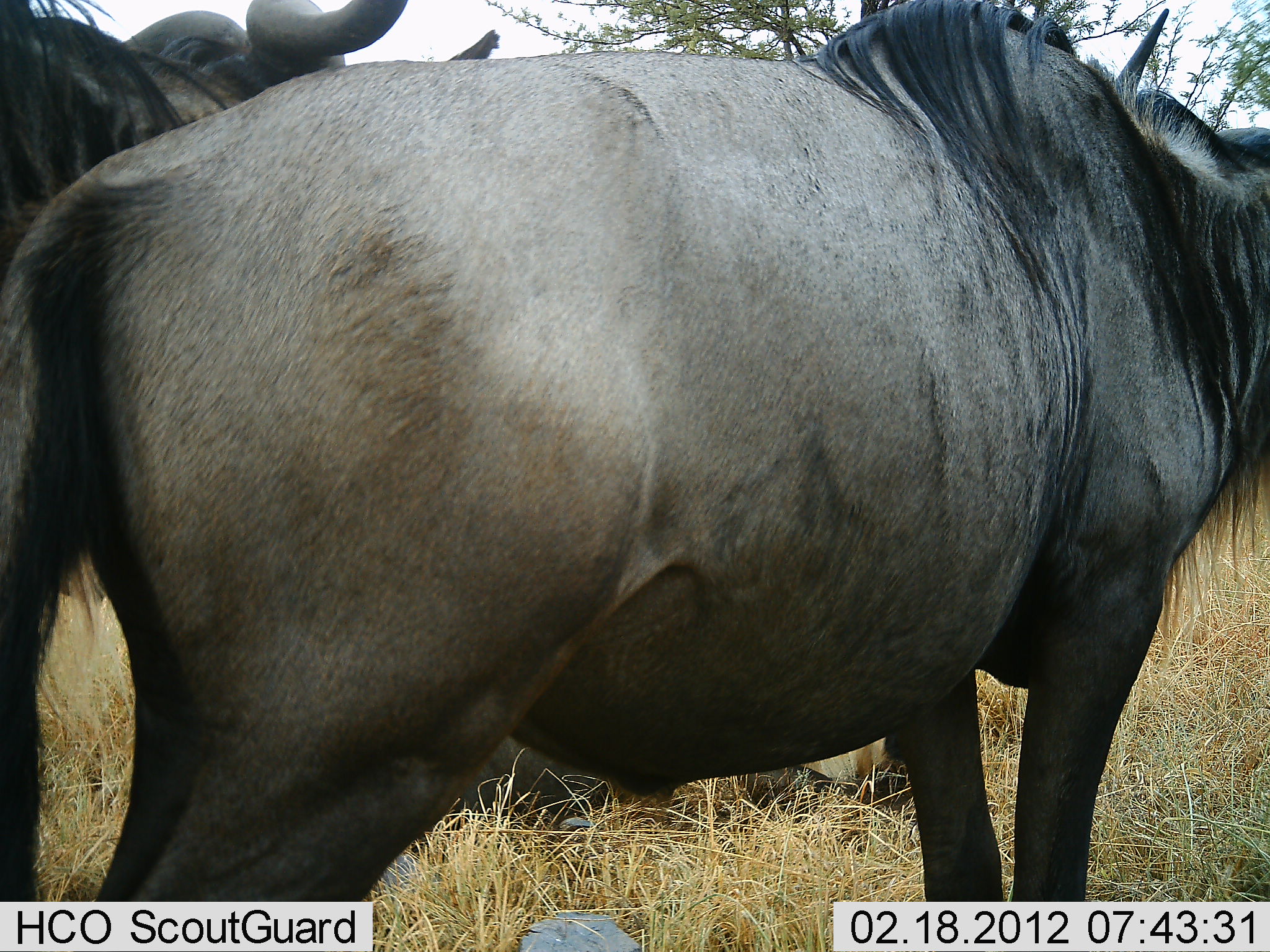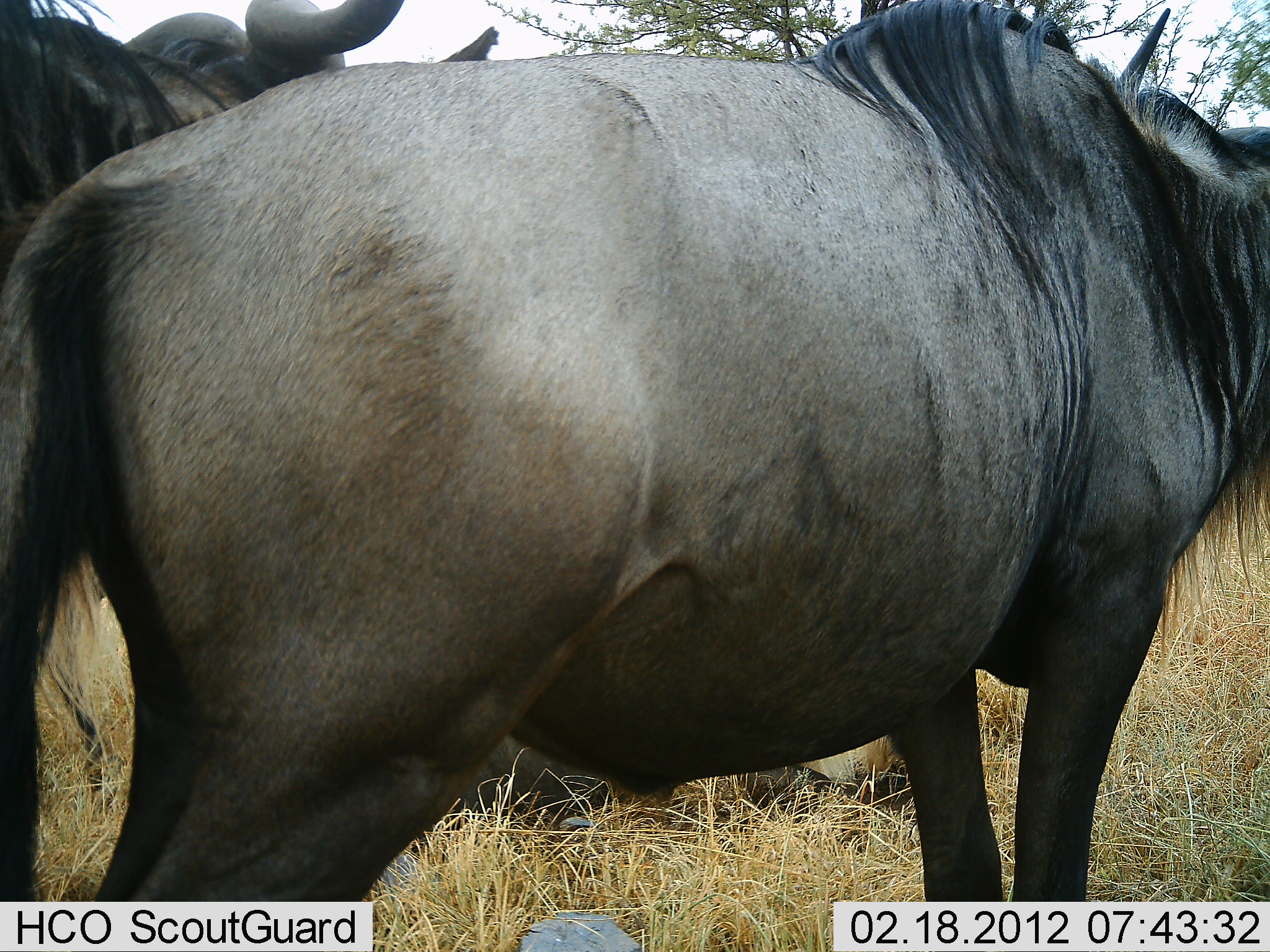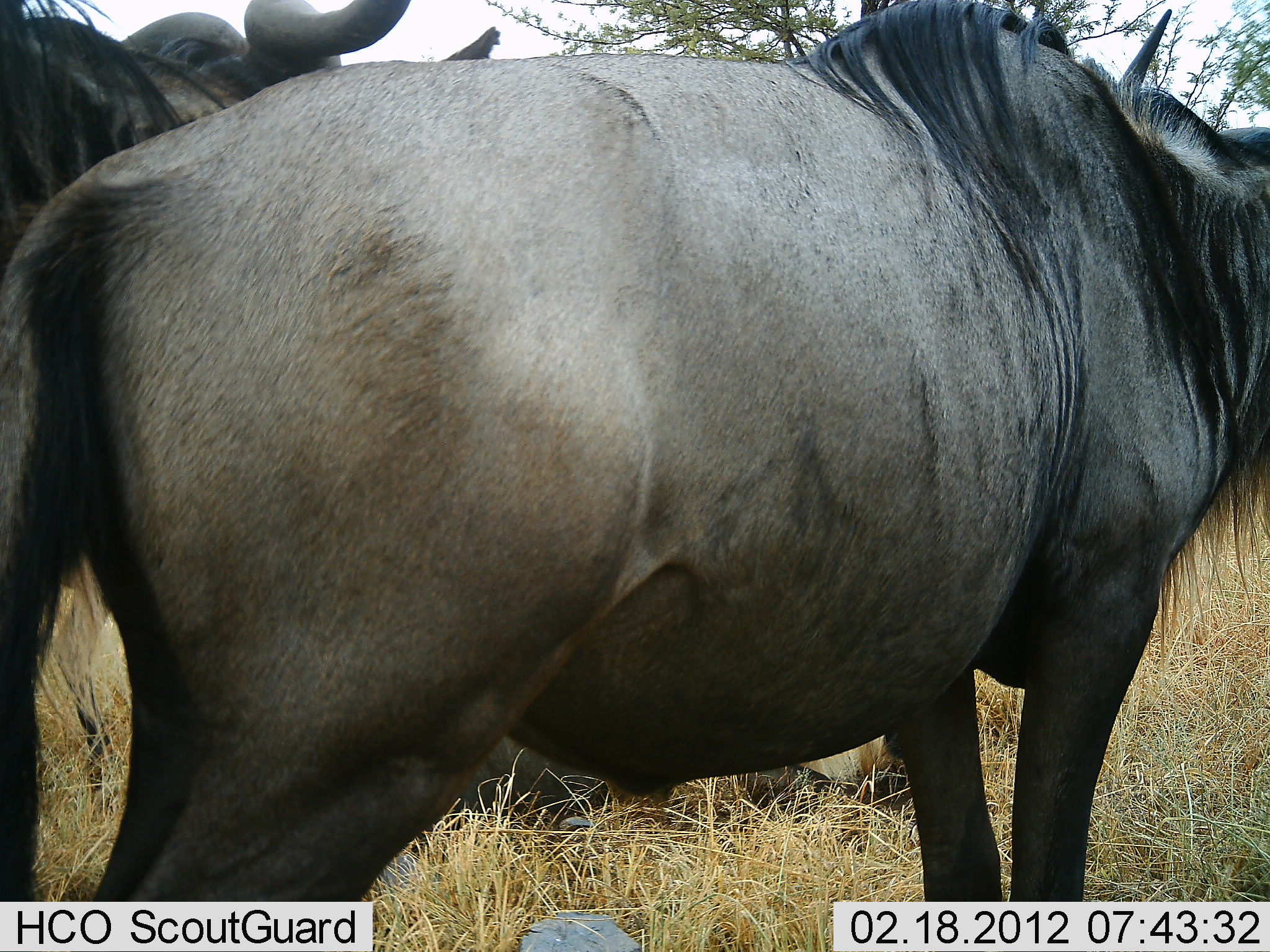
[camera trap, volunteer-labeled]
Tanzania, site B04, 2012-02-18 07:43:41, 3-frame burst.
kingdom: Animalia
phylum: Chordata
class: Mammalia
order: Artiodactyla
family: Bovidae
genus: Connochaetes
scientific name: Connochaetes taurinus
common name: blue wildebeest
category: wildebeest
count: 3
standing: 95%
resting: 50%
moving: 5%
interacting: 0%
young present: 0%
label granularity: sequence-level